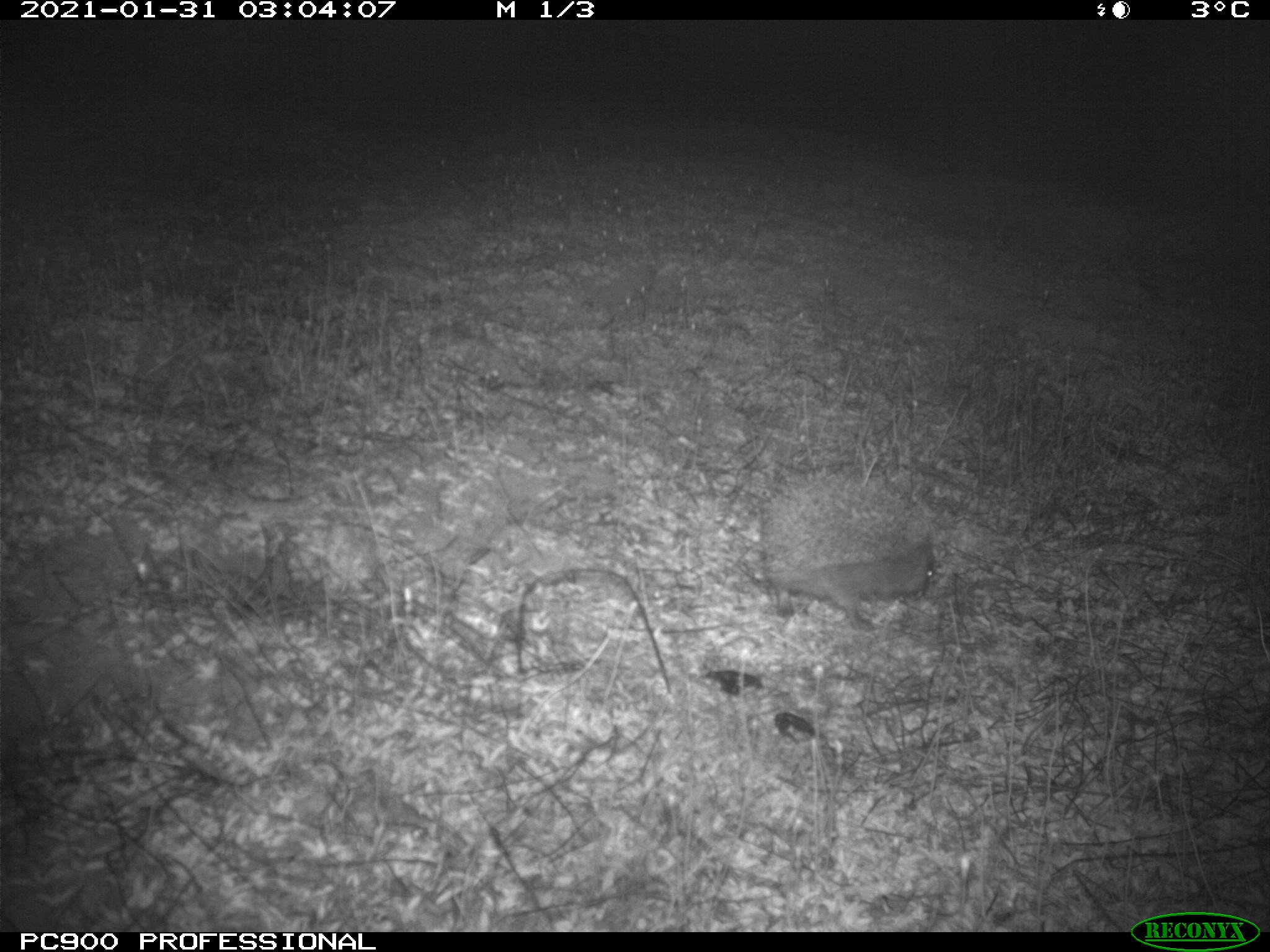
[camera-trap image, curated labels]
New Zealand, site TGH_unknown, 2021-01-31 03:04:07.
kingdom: Animalia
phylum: Chordata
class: Mammalia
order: Eulipotyphla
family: Erinaceidae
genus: Erinaceus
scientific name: Erinaceus europaeus europaeus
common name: european hedgehog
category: hedgehog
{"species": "hedgehog (european hedgehog) (Erinaceus europaeus europaeus)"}